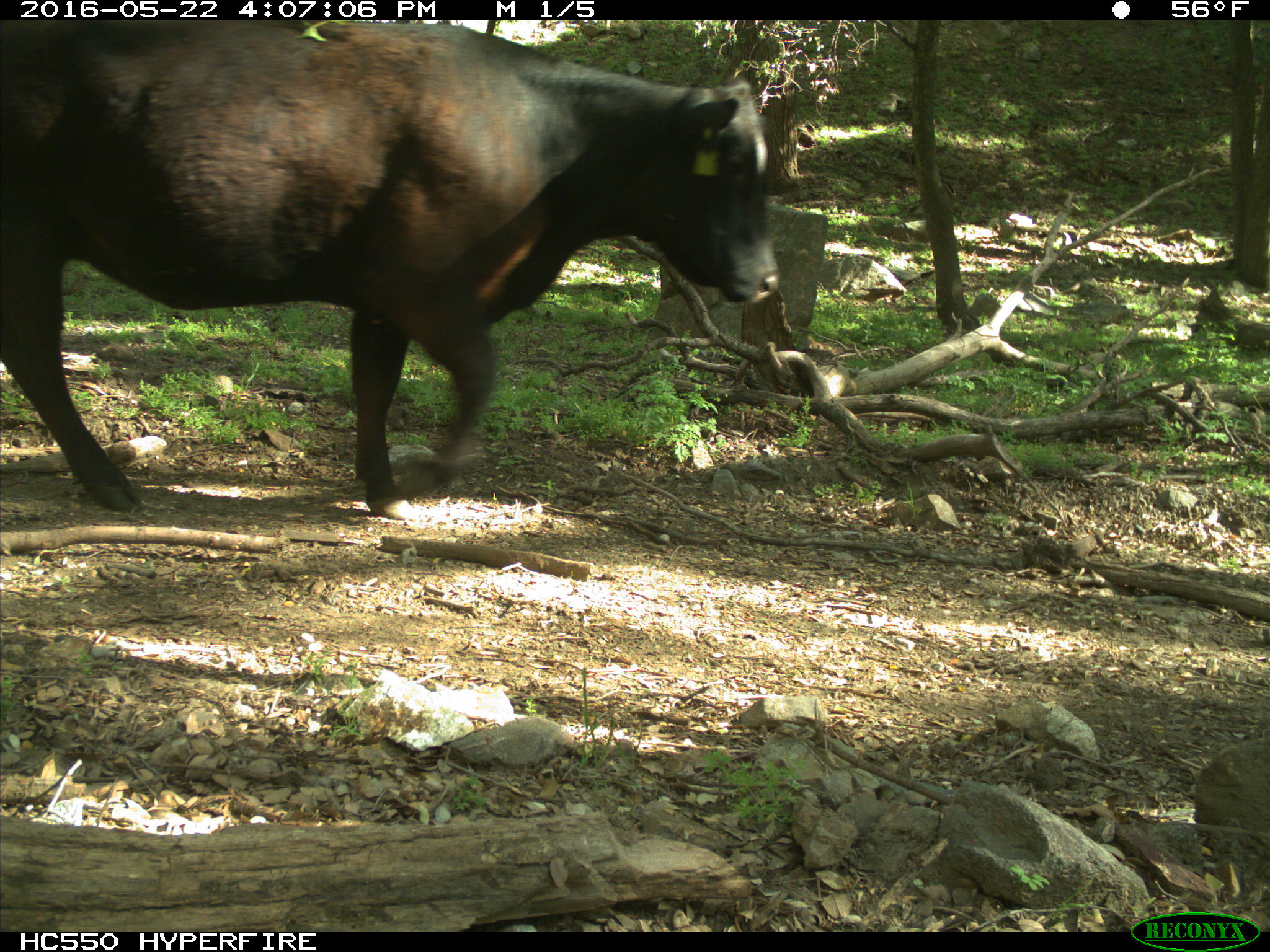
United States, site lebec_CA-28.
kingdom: Animalia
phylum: Chordata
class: Mammalia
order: Artiodactyla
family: Bovidae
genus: Bos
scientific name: Bos taurus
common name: domestic cow